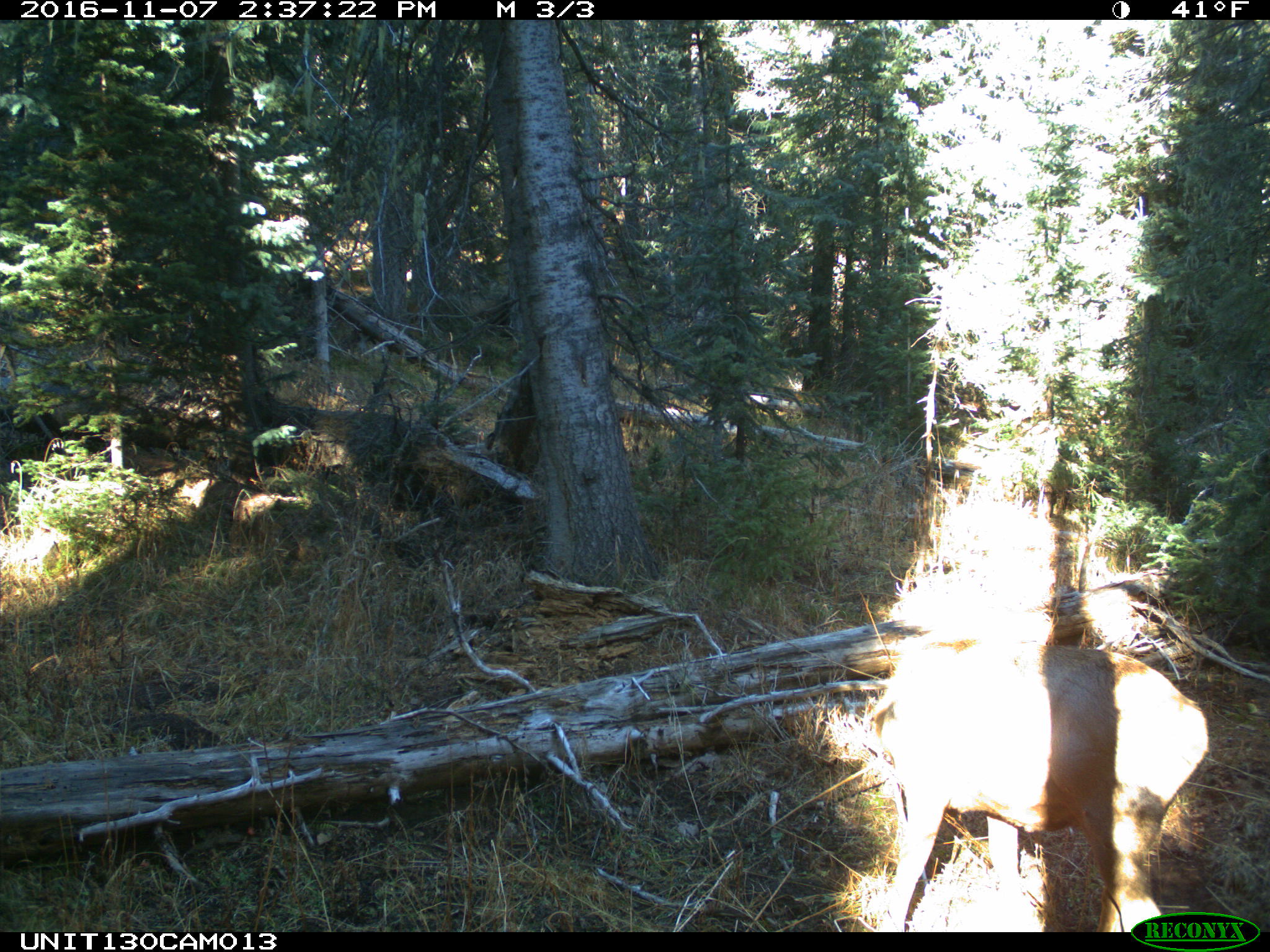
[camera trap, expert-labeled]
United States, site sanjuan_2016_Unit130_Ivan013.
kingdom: Animalia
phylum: Chordata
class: Mammalia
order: Artiodactyla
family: Cervidae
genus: Cervus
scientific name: Cervus elaphus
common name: red deer